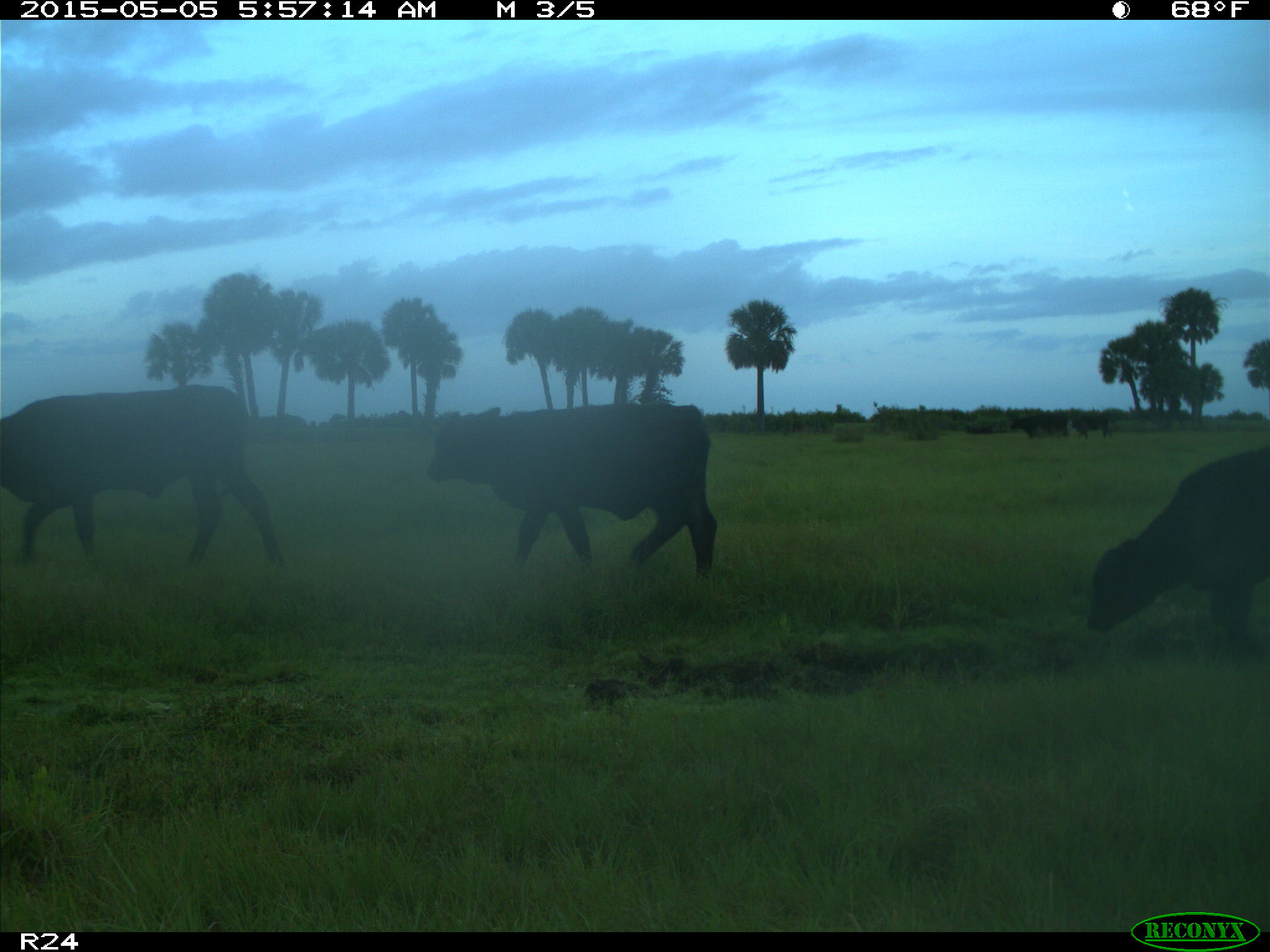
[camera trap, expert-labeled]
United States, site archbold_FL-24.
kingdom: Animalia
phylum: Chordata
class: Mammalia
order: Artiodactyla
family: Bovidae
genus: Bos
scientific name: Bos taurus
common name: domestic cow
Bos taurus (domestic cow).